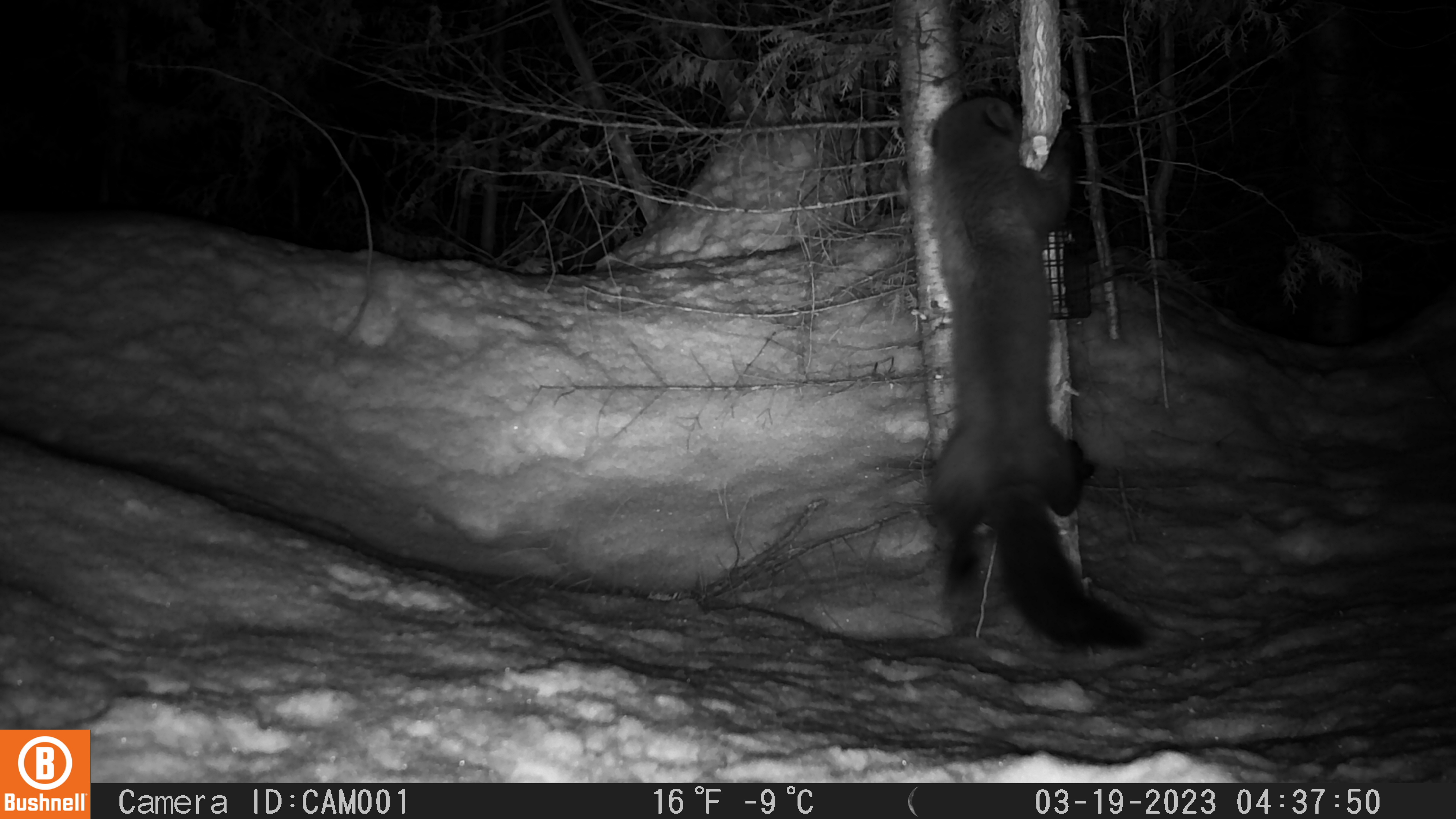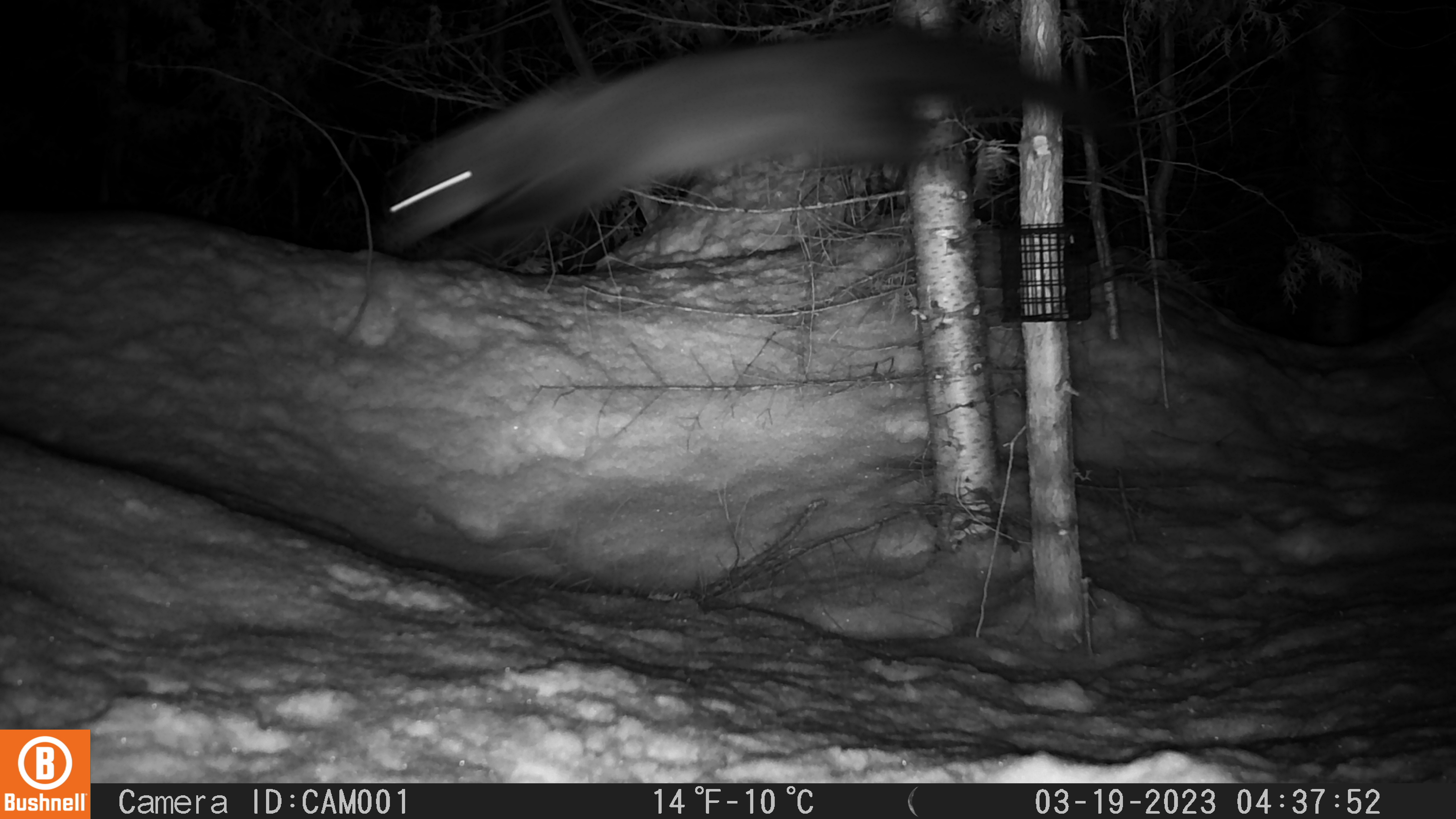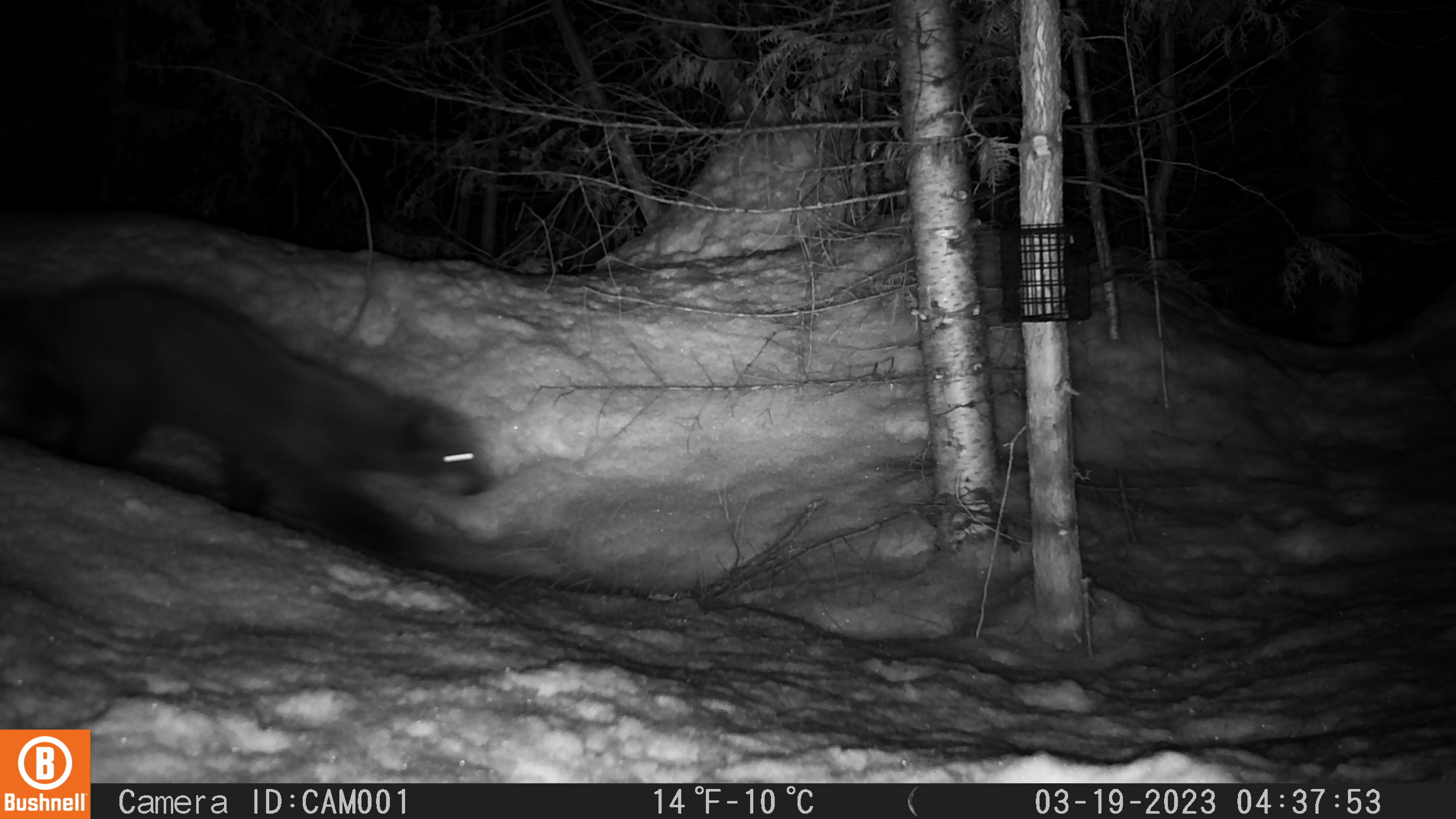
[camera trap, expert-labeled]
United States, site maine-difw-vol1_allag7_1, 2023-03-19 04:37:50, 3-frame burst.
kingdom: Animalia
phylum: Chordata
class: Mammalia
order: Carnivora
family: Mustelidae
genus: Pekania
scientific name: Pekania pennanti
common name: fisher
Fisher (Pekania pennanti).